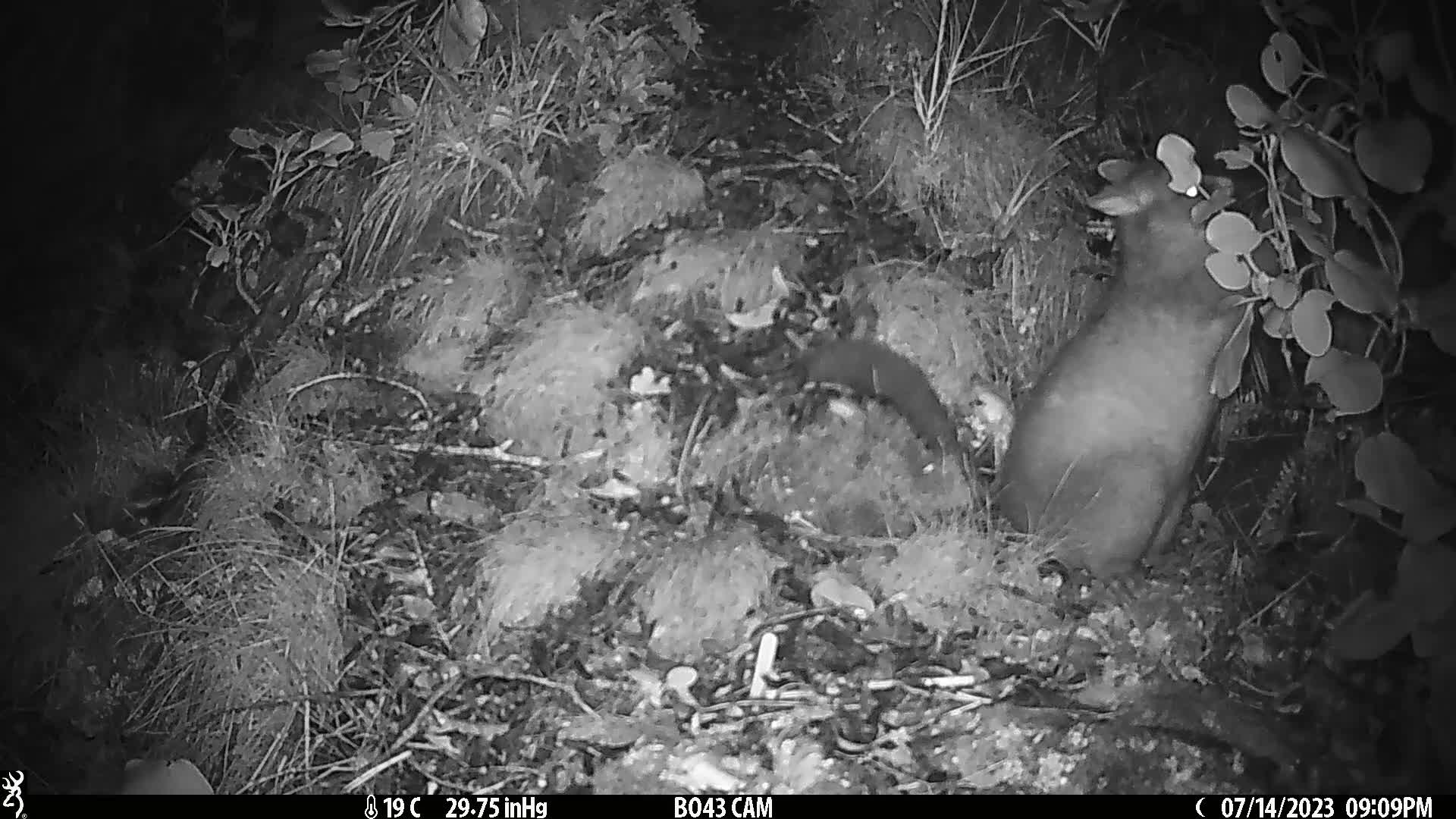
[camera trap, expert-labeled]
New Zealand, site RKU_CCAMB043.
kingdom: Animalia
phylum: Chordata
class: Mammalia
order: Diprotodontia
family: Phalangeridae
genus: Trichosurus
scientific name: Trichosurus vulpecula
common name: common brushtail possum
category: possum